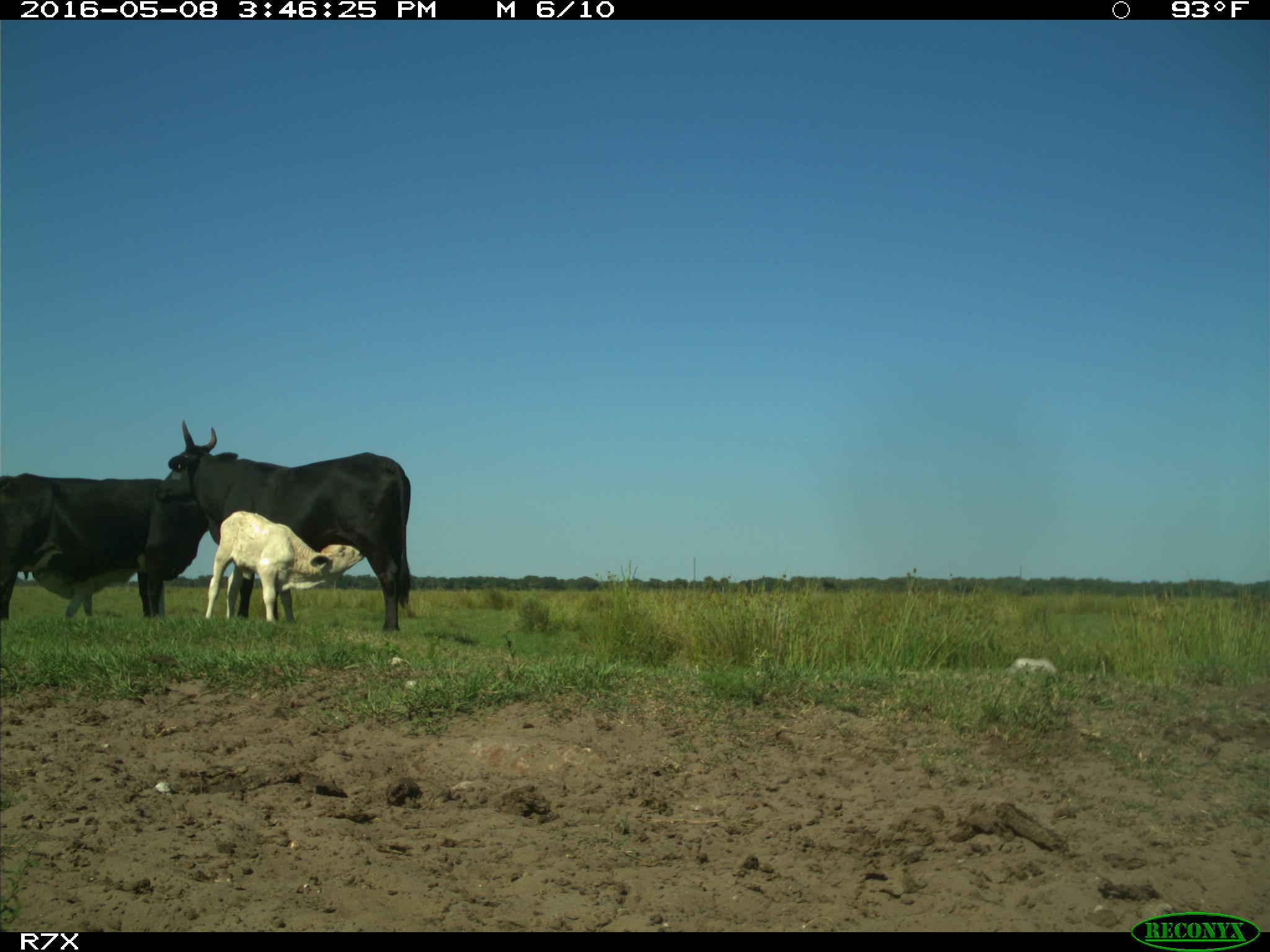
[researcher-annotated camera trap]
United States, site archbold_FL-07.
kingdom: Animalia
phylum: Chordata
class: Mammalia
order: Artiodactyla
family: Bovidae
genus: Bos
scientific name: Bos taurus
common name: domestic cow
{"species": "Bos taurus (domestic cow)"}